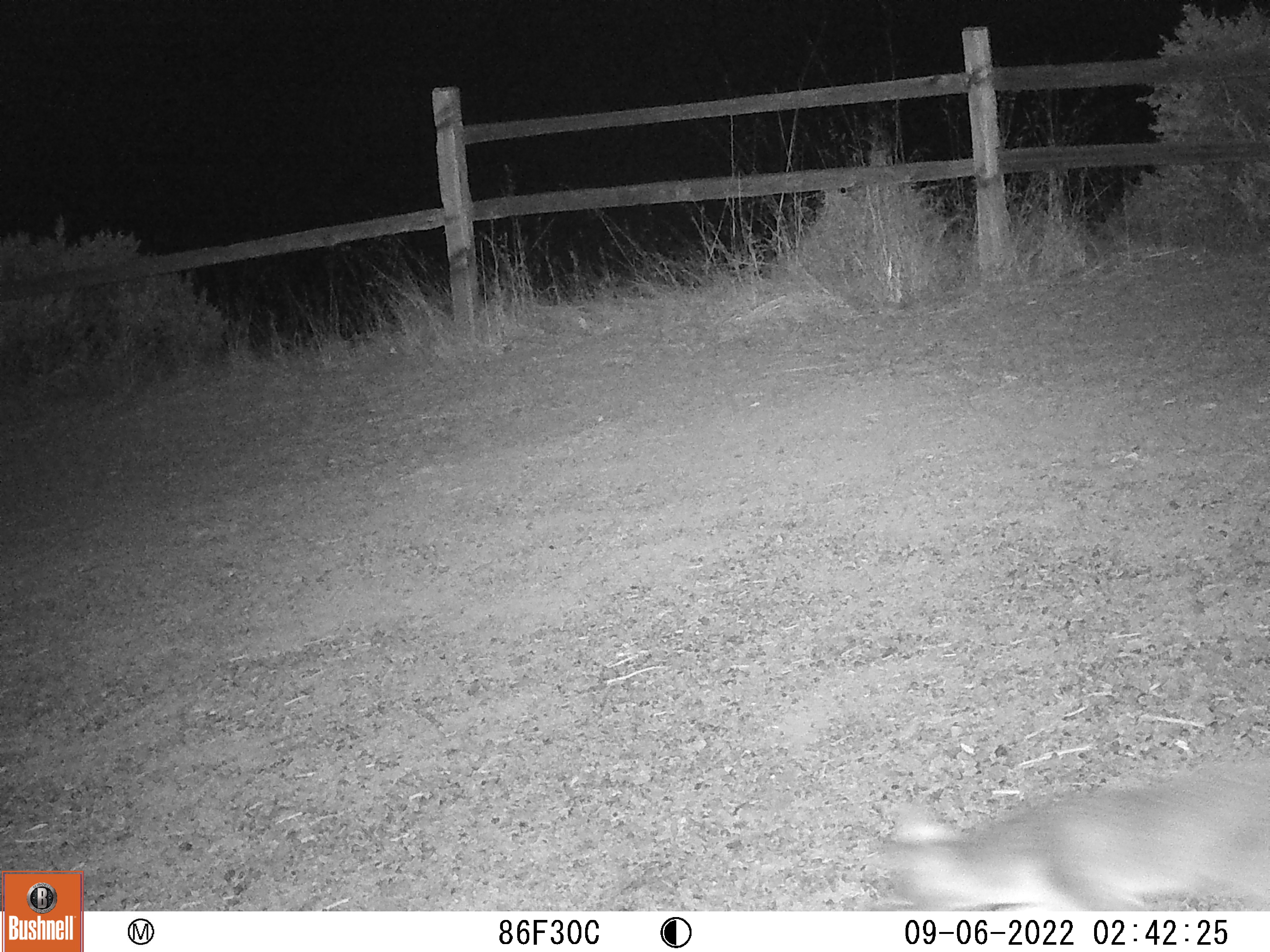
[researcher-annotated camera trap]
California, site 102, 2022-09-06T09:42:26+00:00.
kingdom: Animalia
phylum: Chordata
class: Mammalia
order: Carnivora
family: Canidae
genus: Urocyon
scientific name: Urocyon cinereoargenteus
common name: gray fox